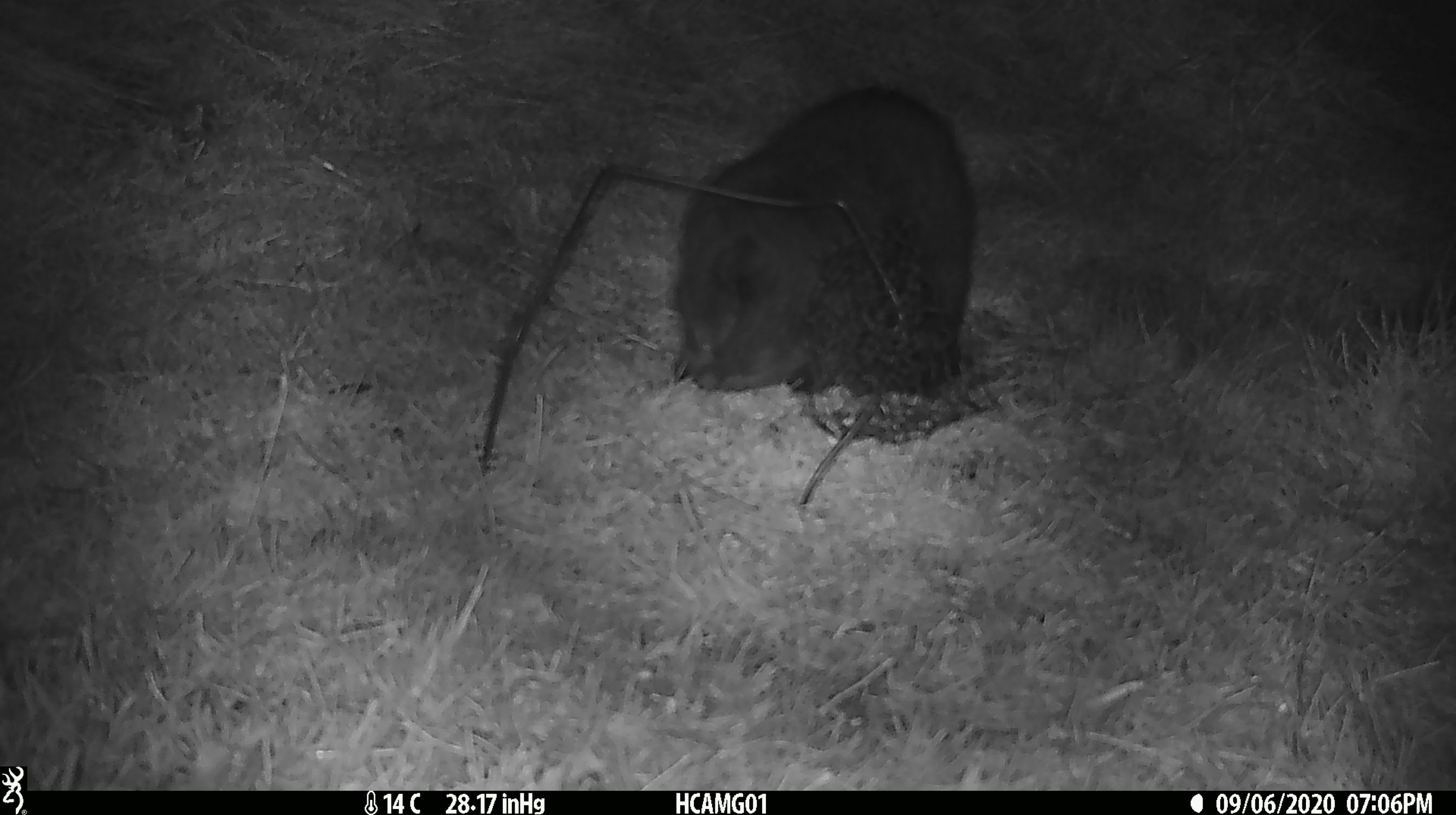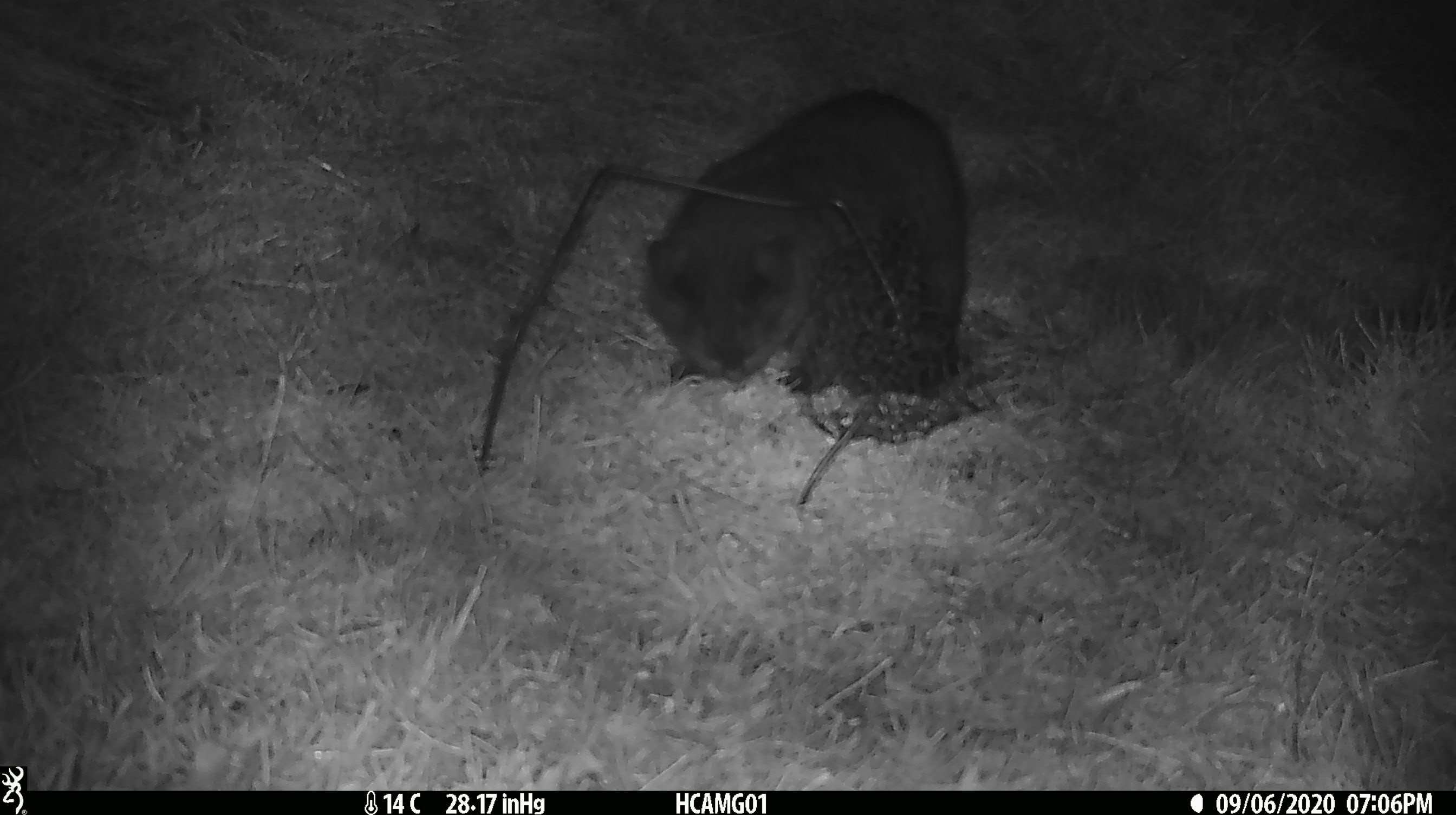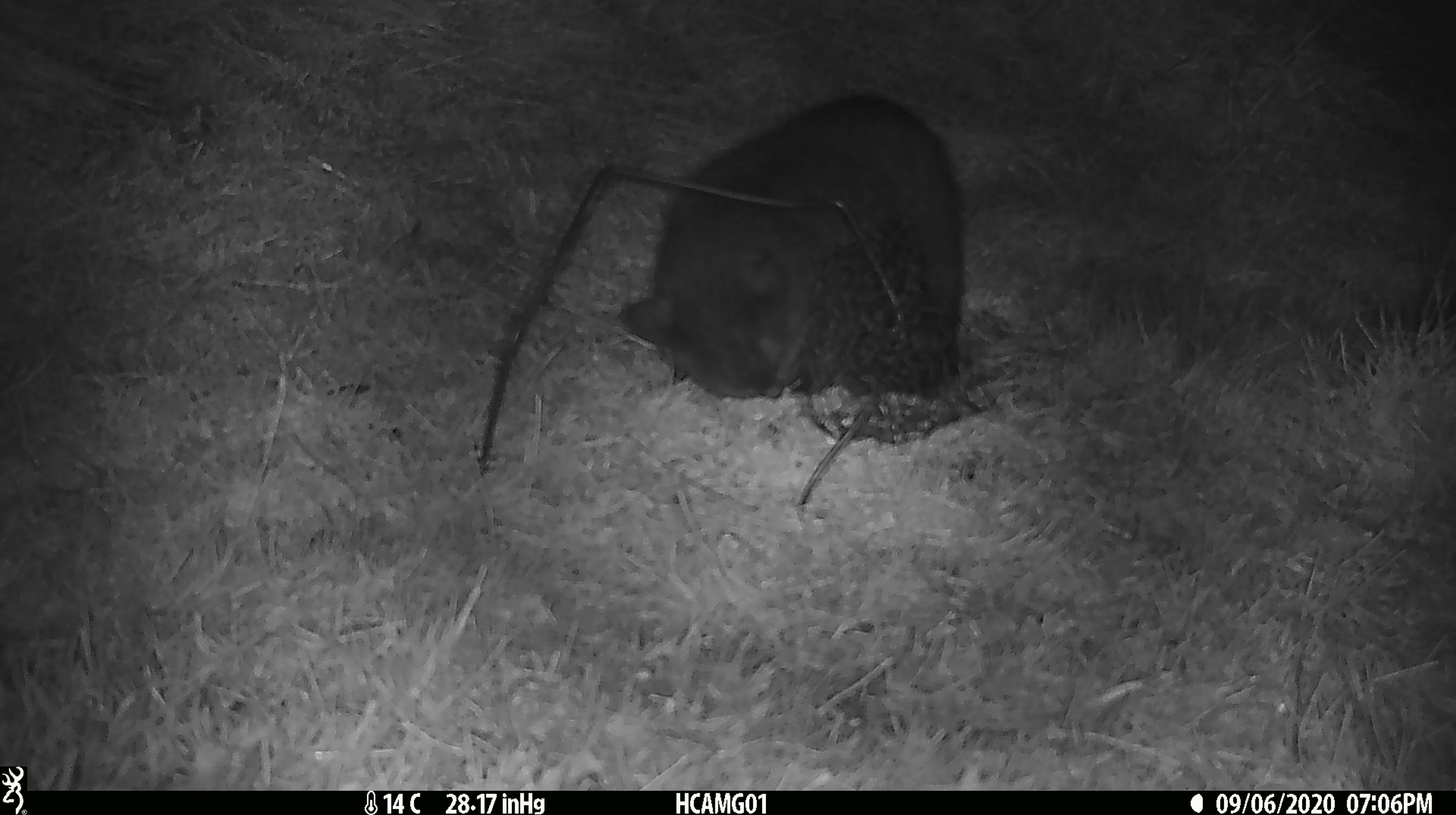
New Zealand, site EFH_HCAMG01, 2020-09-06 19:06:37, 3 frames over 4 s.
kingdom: Animalia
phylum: Chordata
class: Mammalia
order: Carnivora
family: Felidae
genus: Felis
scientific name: Felis catus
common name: domestic cat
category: cat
Cat (domestic cat) (Felis catus).